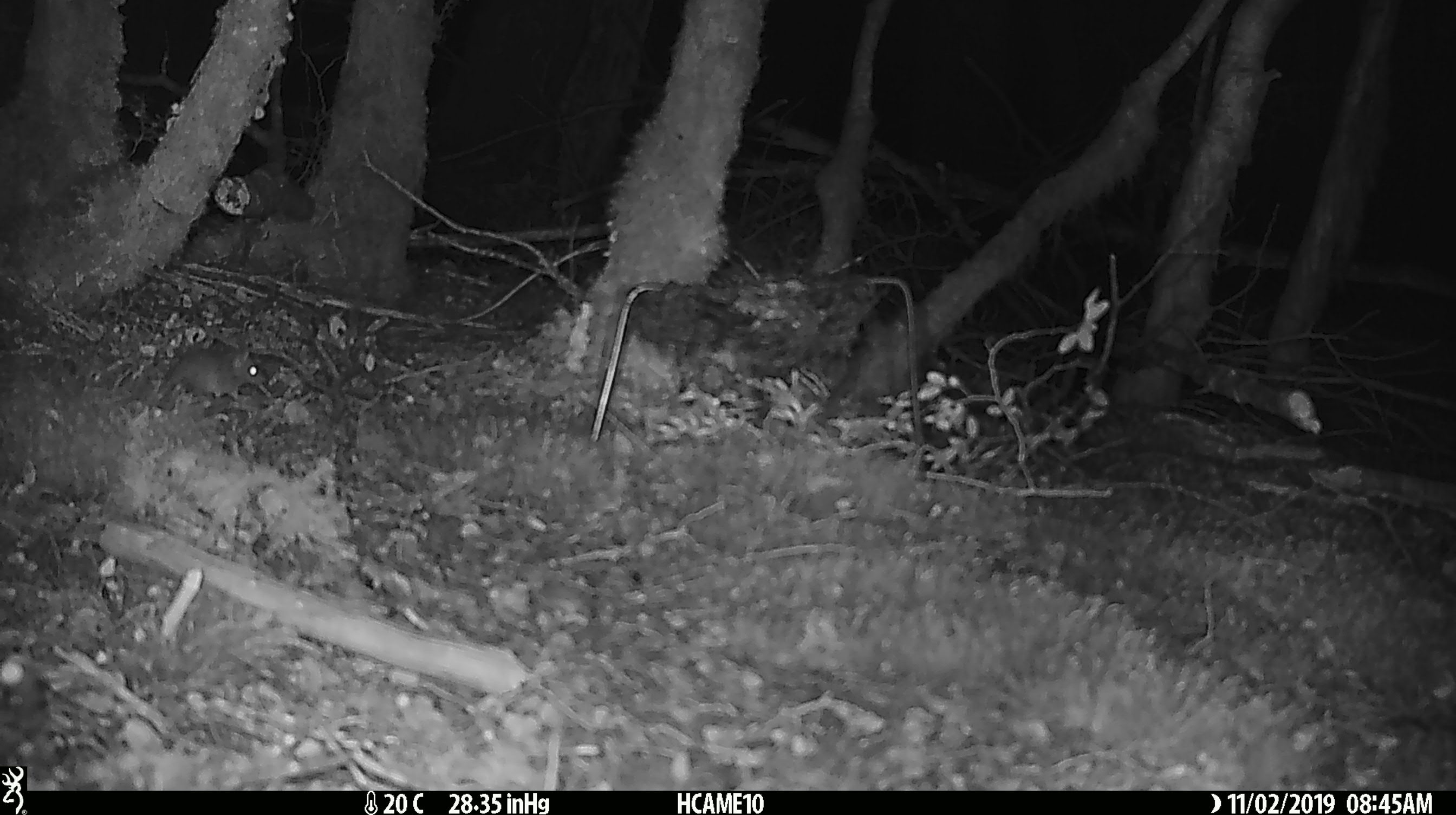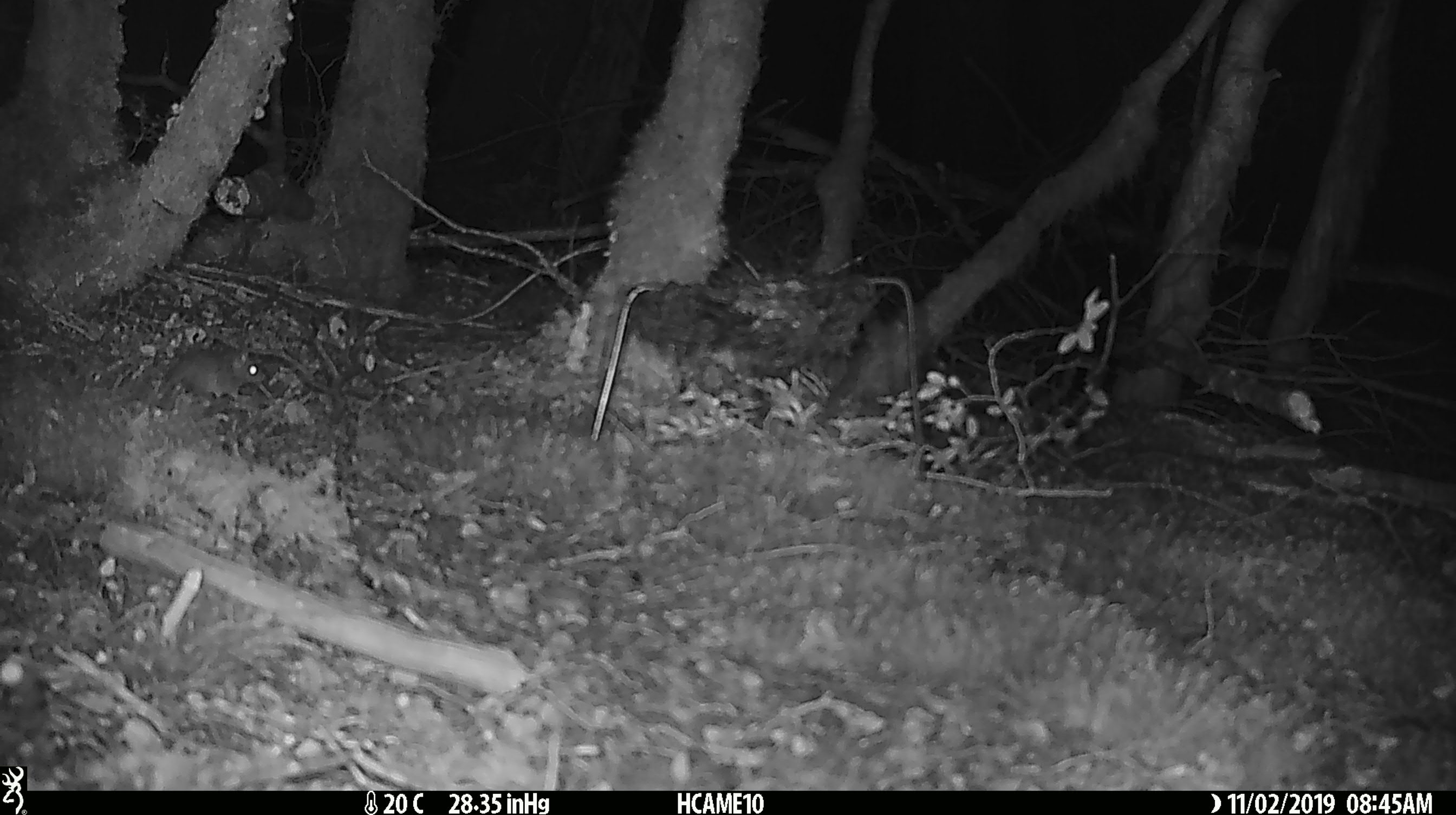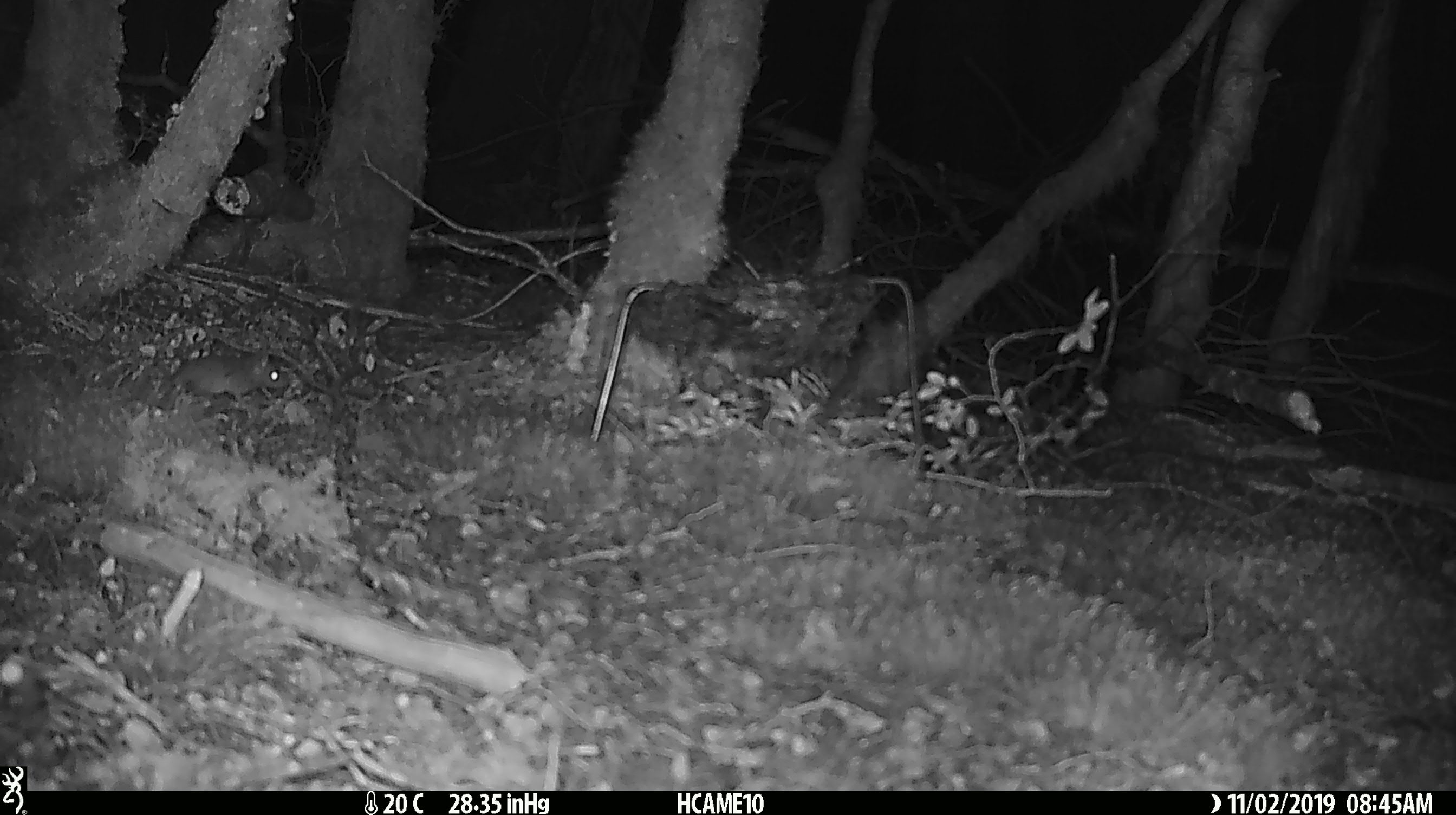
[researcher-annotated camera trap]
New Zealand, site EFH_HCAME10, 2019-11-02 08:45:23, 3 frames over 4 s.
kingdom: Animalia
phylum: Chordata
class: Mammalia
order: Rodentia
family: Muridae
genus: Mus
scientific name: Mus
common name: mouse